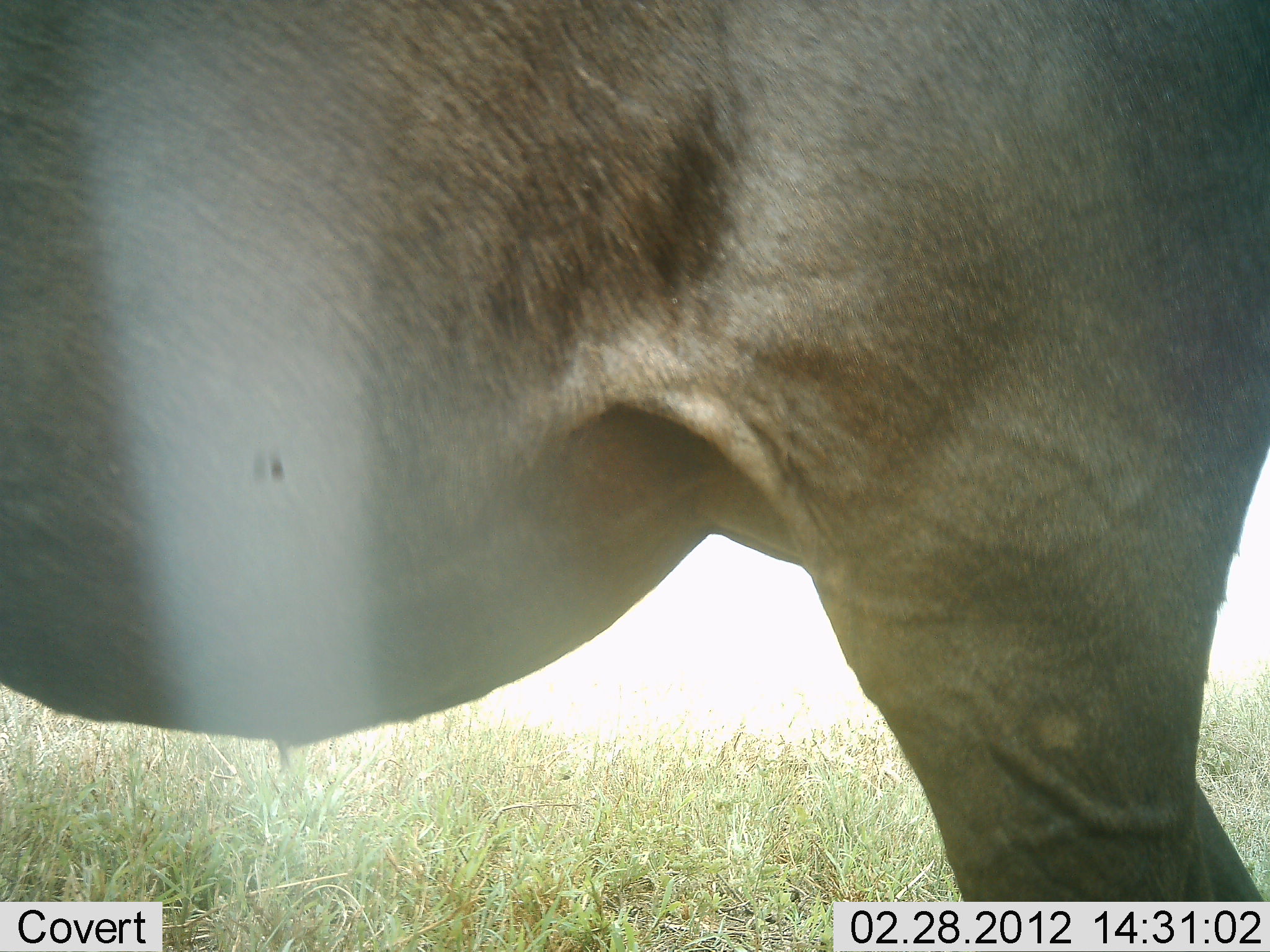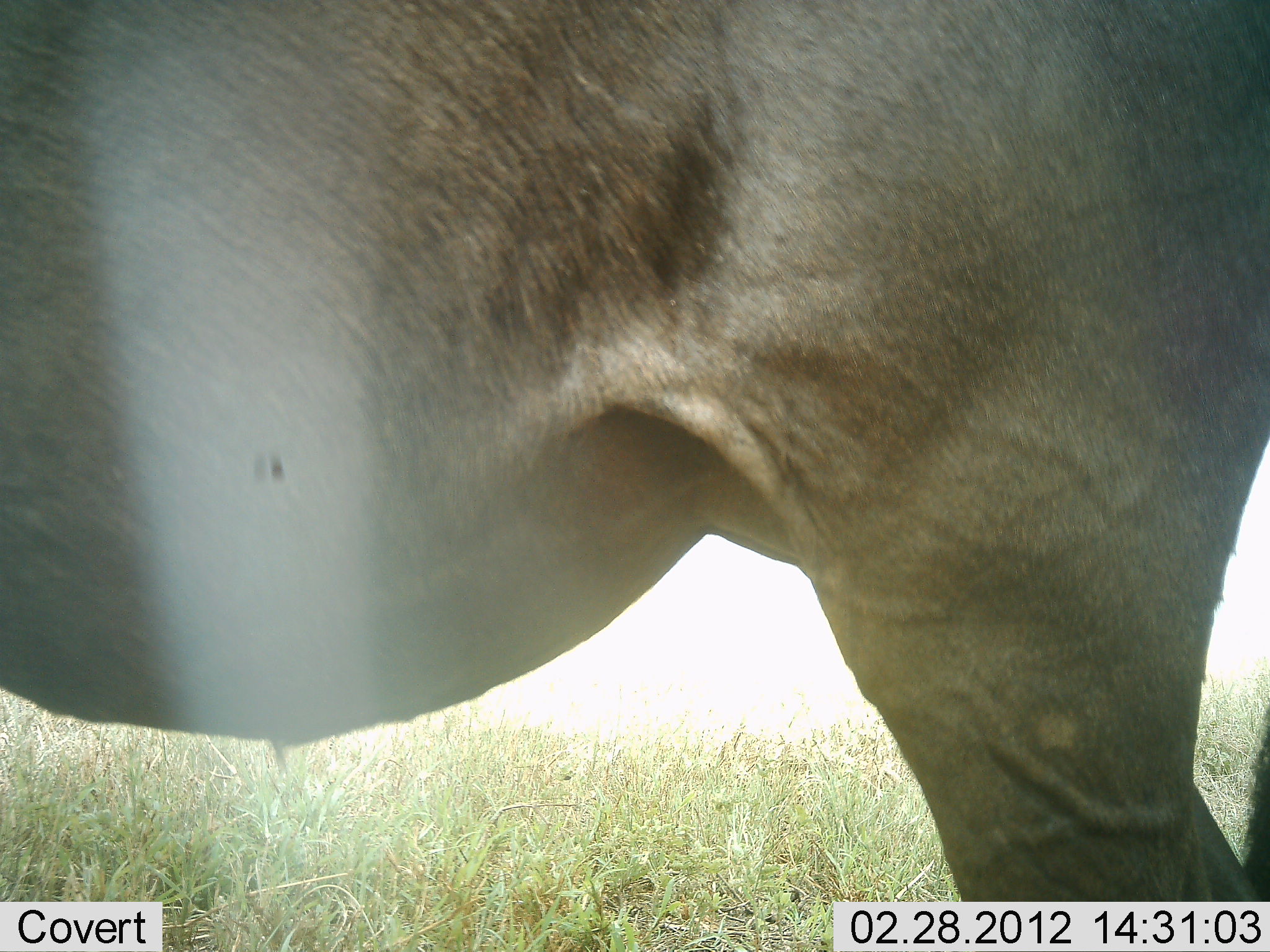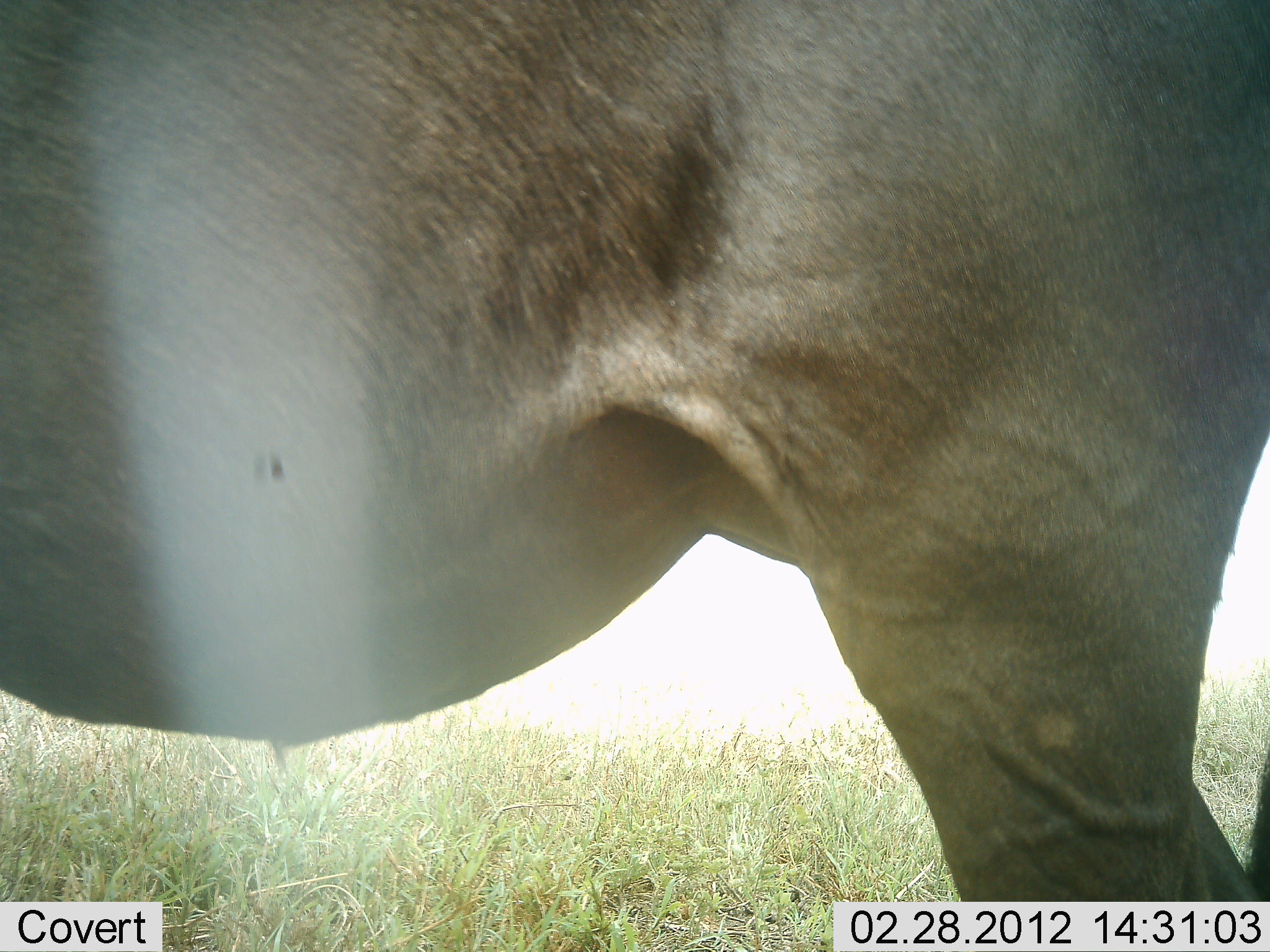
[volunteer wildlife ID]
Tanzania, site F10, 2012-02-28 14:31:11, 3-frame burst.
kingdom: Animalia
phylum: Chordata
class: Mammalia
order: Artiodactyla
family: Bovidae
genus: Connochaetes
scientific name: Connochaetes taurinus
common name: blue wildebeest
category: wildebeest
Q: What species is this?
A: Wildebeest (blue wildebeest) (Connochaetes taurinus).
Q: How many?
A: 1.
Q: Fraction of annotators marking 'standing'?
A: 100%.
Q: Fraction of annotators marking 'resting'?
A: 0%.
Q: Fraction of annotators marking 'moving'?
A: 0%.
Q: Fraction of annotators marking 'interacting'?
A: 0%.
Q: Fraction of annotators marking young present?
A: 0%.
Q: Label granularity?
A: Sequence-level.